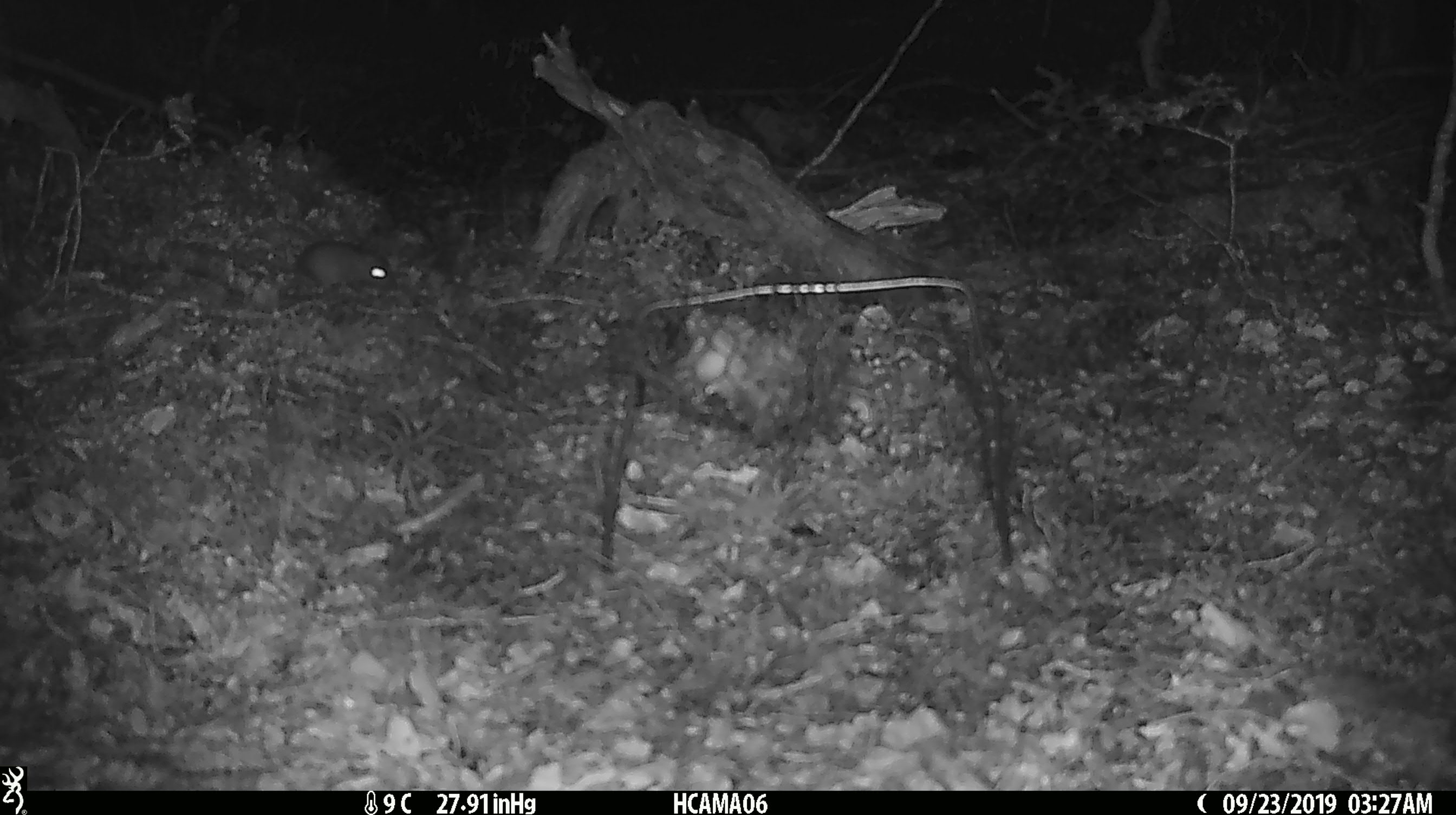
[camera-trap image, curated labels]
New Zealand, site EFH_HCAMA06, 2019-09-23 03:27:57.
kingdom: Animalia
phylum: Chordata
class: Mammalia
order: Rodentia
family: Muridae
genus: Mus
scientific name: Mus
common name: mouse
Mouse (Mus).